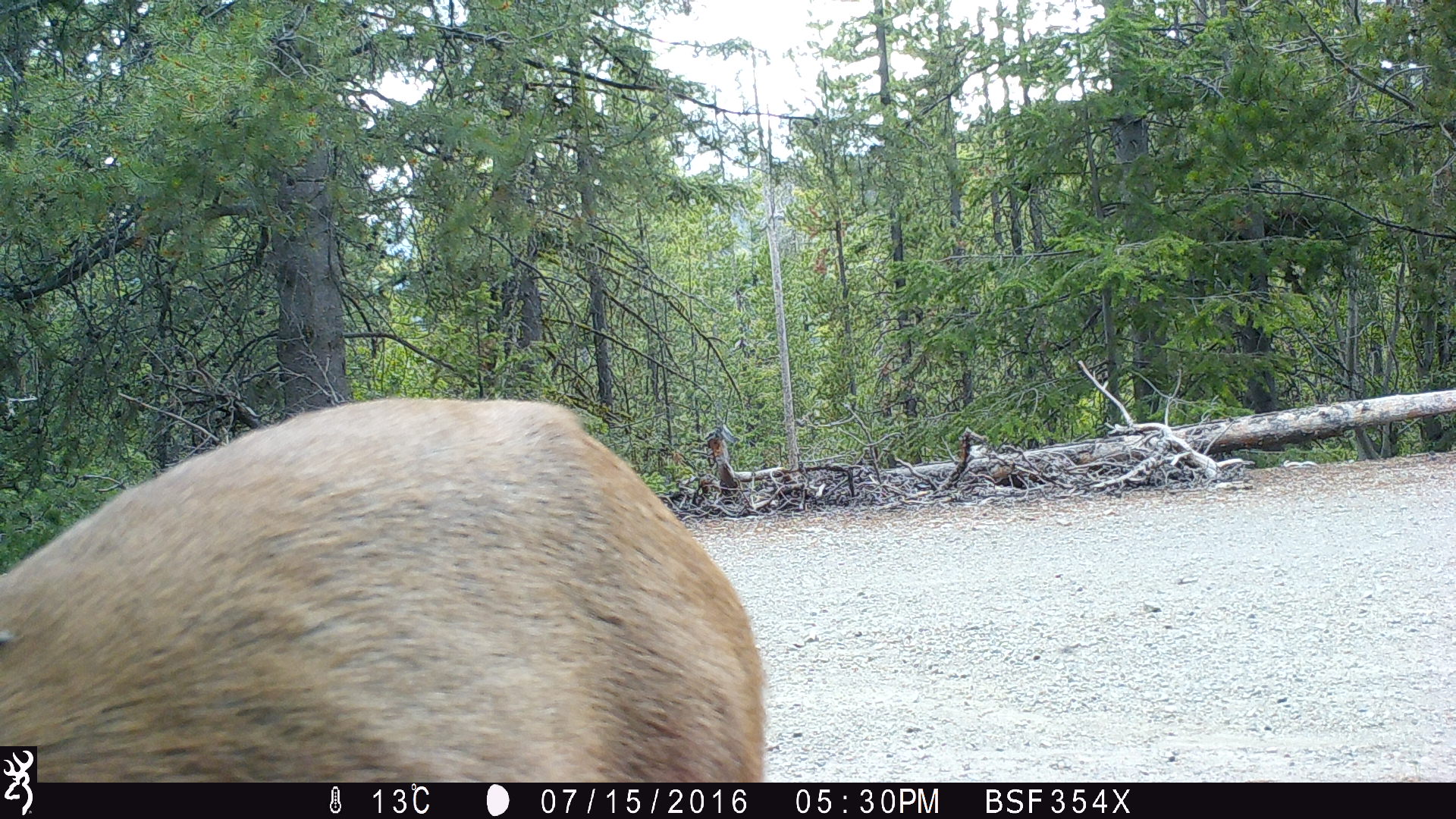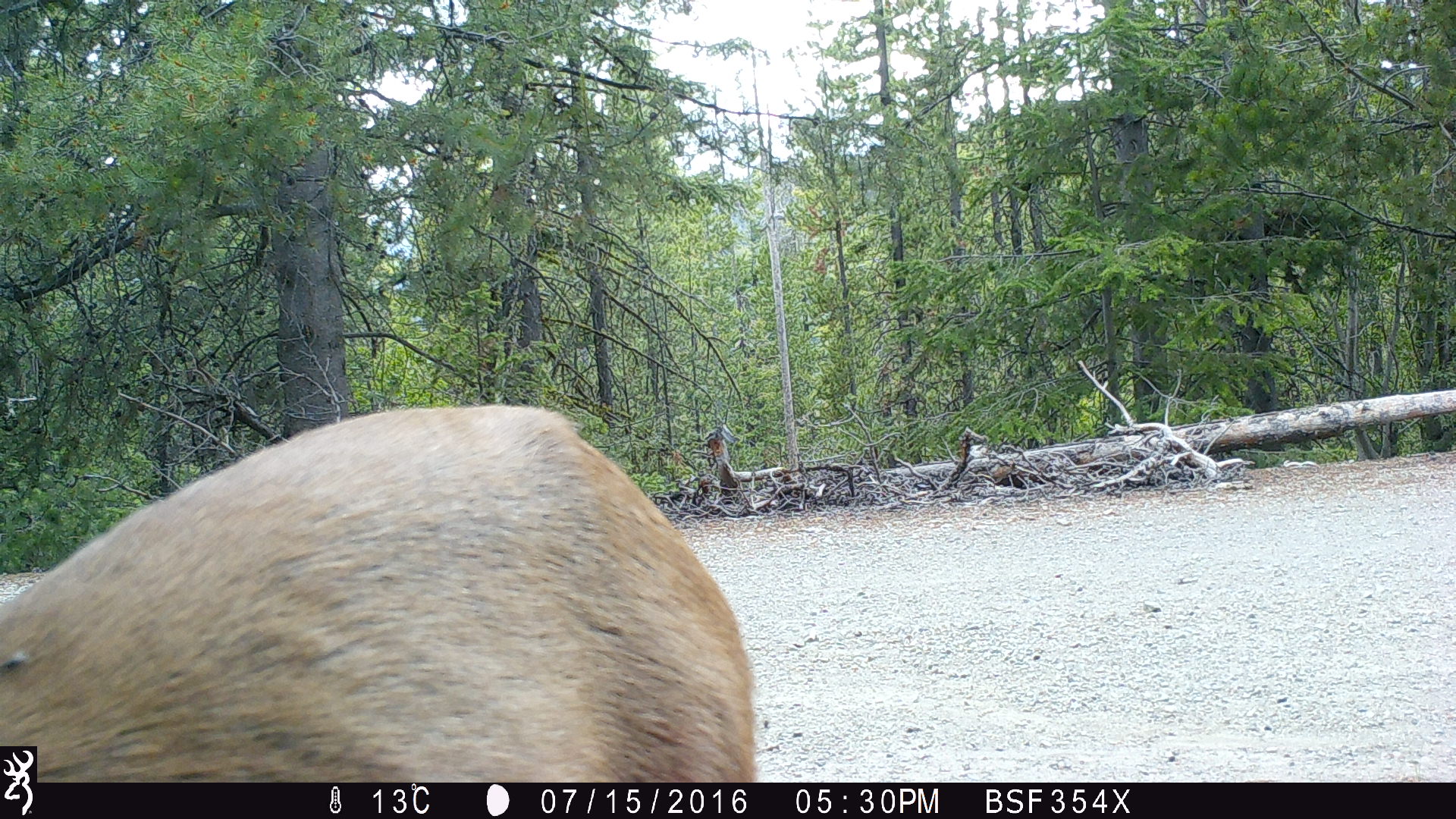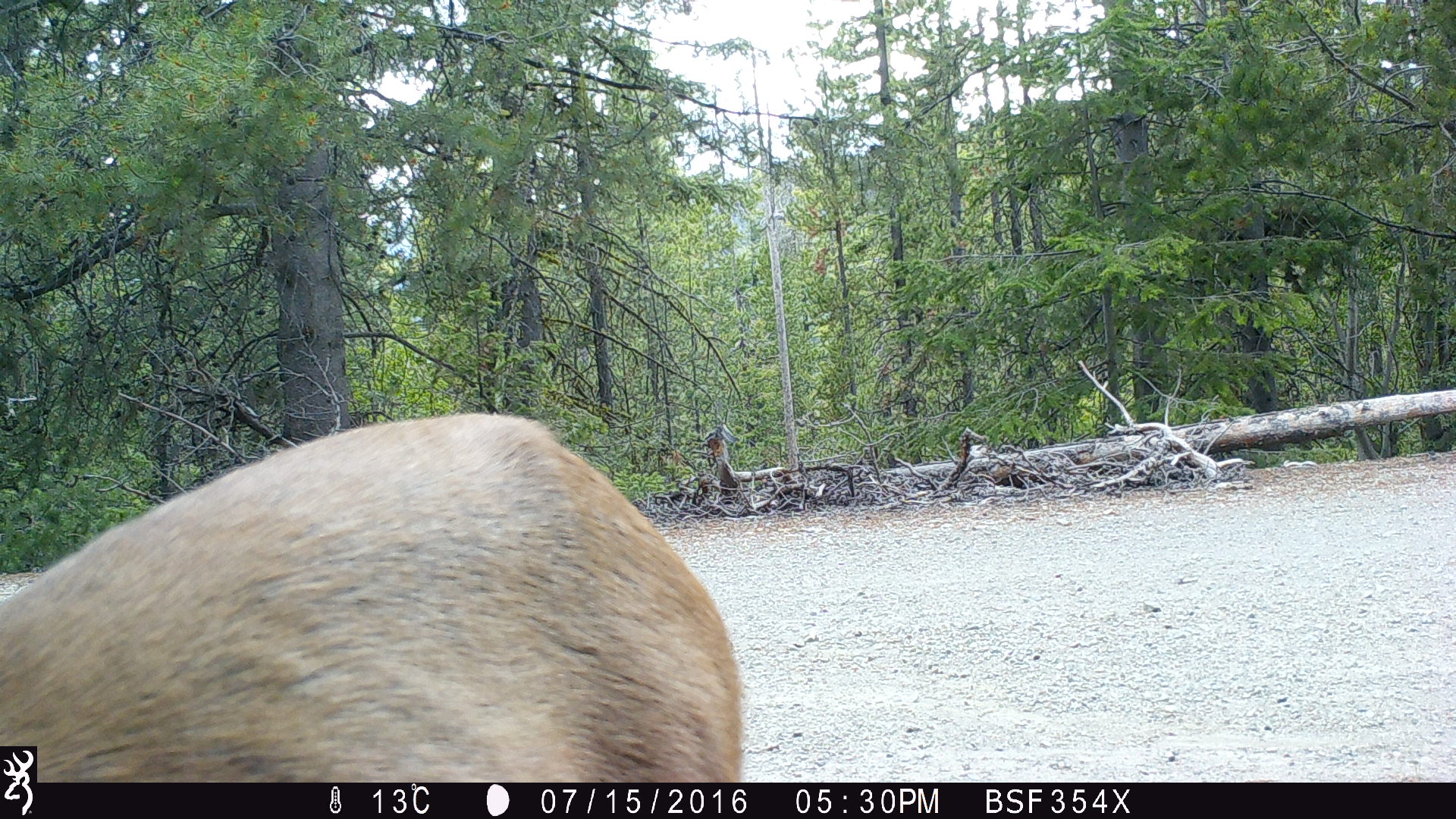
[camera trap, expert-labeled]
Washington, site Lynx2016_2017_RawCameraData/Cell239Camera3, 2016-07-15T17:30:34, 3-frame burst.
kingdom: Animalia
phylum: Chordata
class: Mammalia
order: Artiodactyla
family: Cervidae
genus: Odocoileus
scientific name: Odocoileus hemionus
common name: mule deer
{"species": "Odocoileus hemionus (mule deer)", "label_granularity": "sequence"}